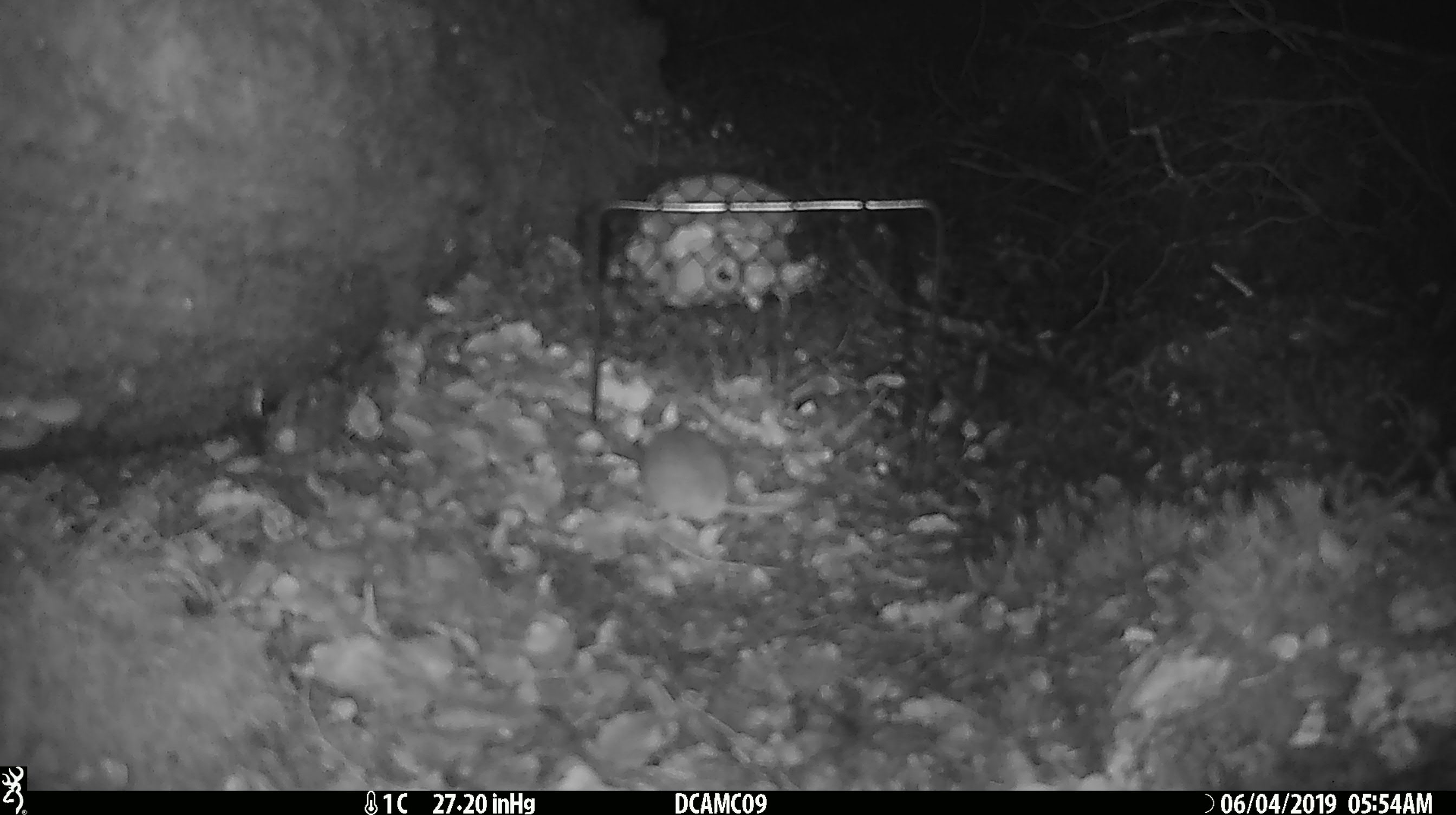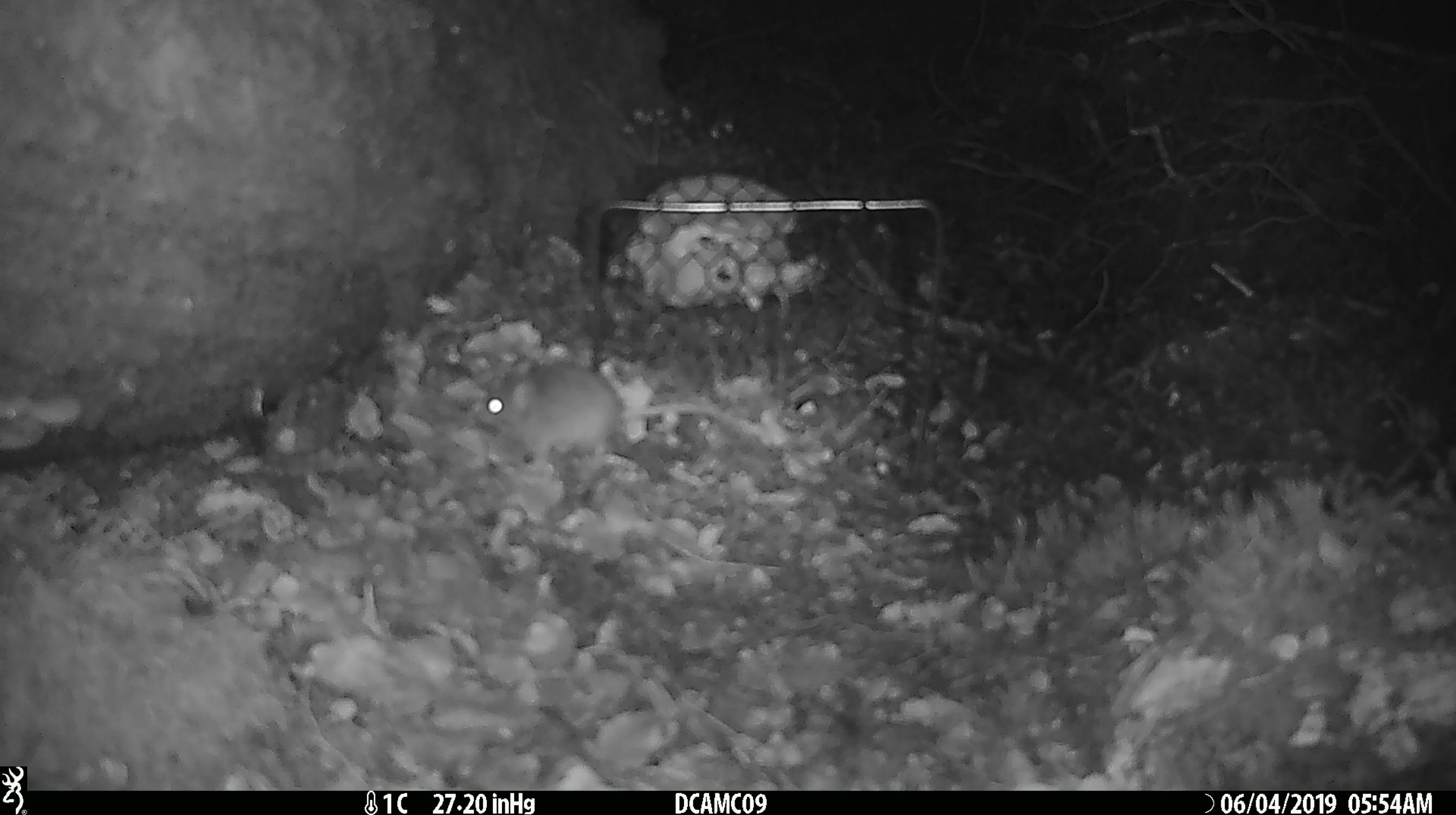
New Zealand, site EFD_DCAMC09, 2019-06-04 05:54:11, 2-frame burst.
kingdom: Animalia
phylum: Chordata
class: Mammalia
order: Rodentia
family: Muridae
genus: Mus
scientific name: Mus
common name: mouse